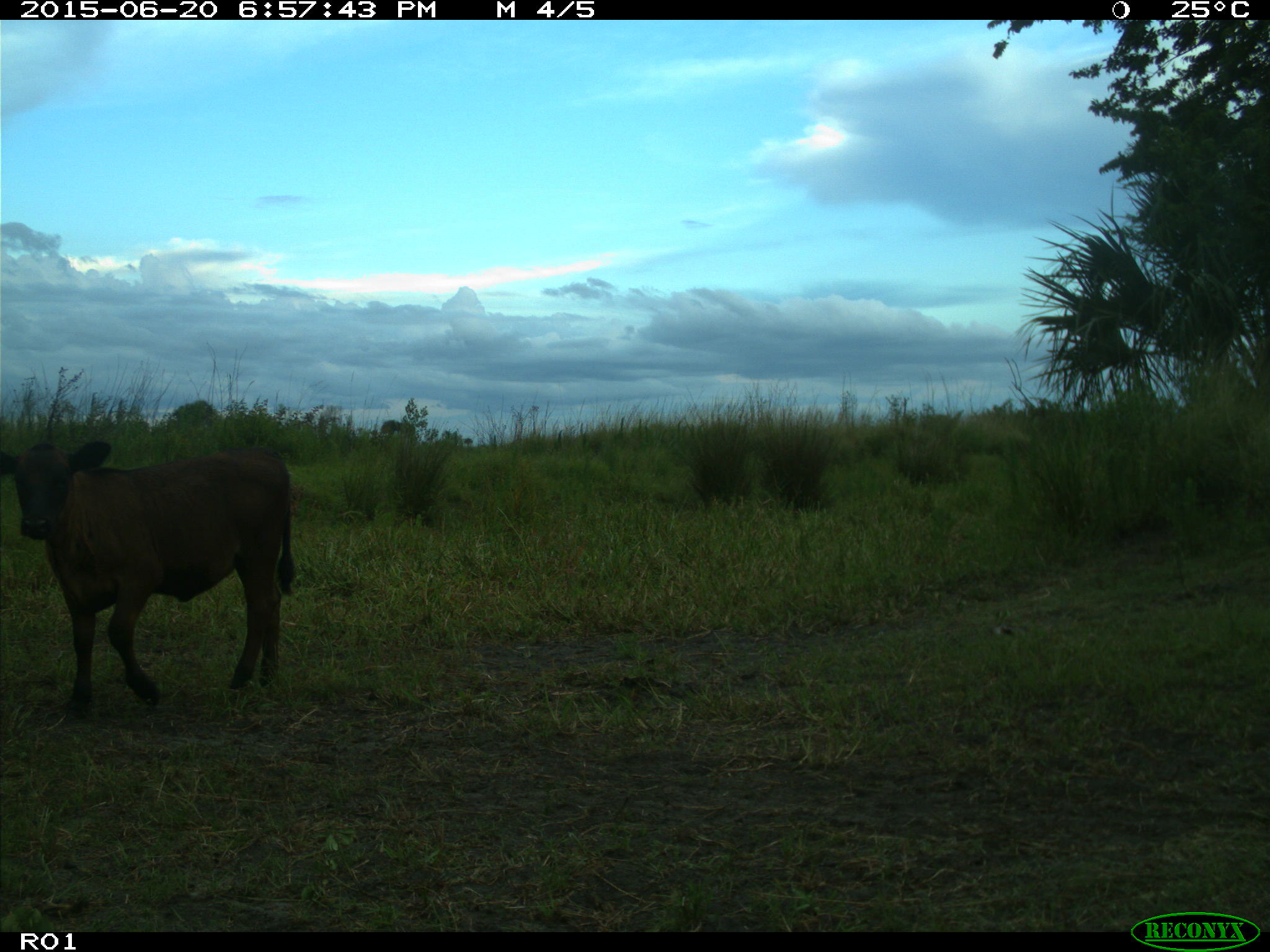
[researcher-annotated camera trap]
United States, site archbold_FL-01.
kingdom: Animalia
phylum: Chordata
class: Mammalia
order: Artiodactyla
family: Bovidae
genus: Bos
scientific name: Bos taurus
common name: domestic cow